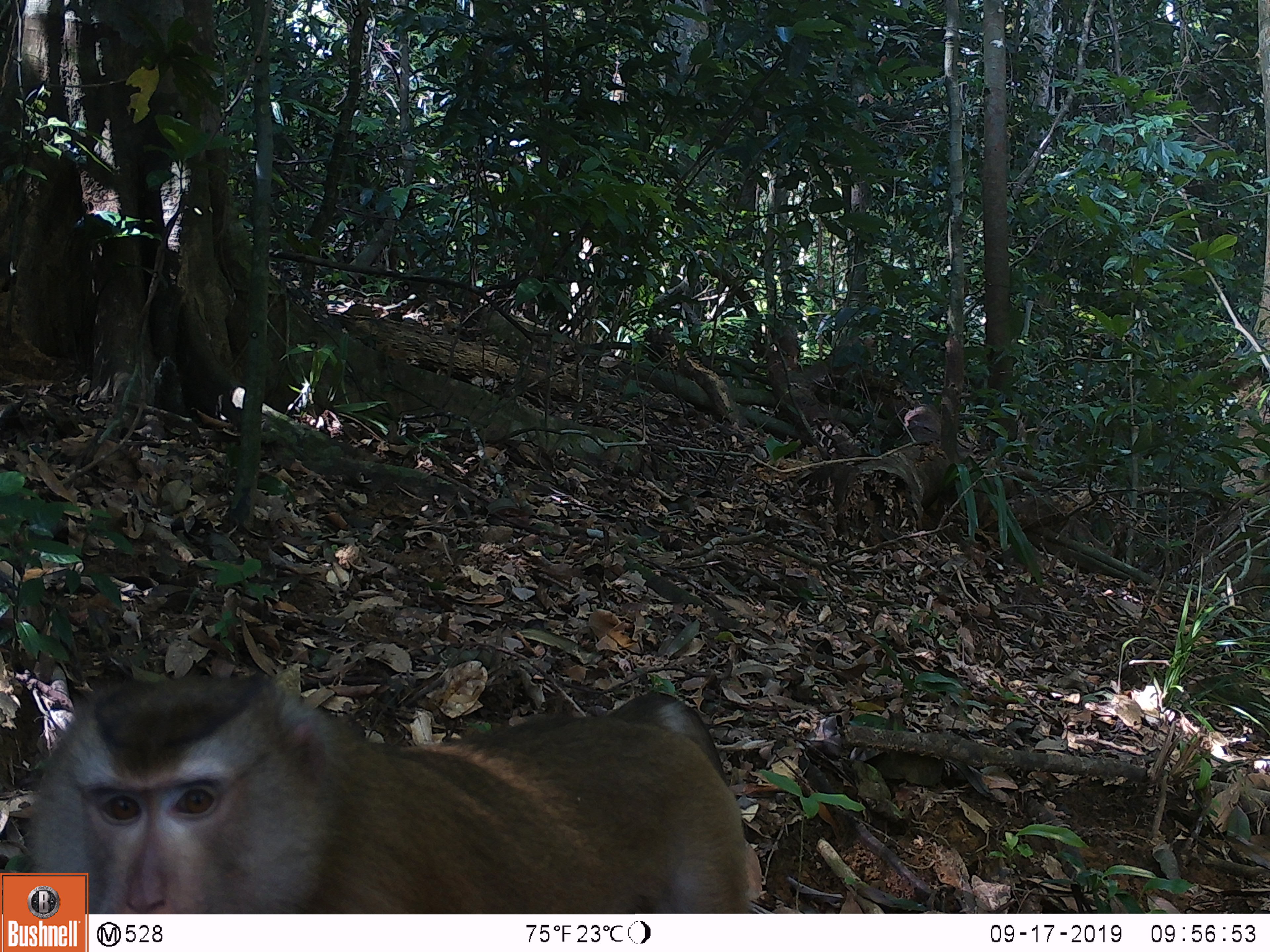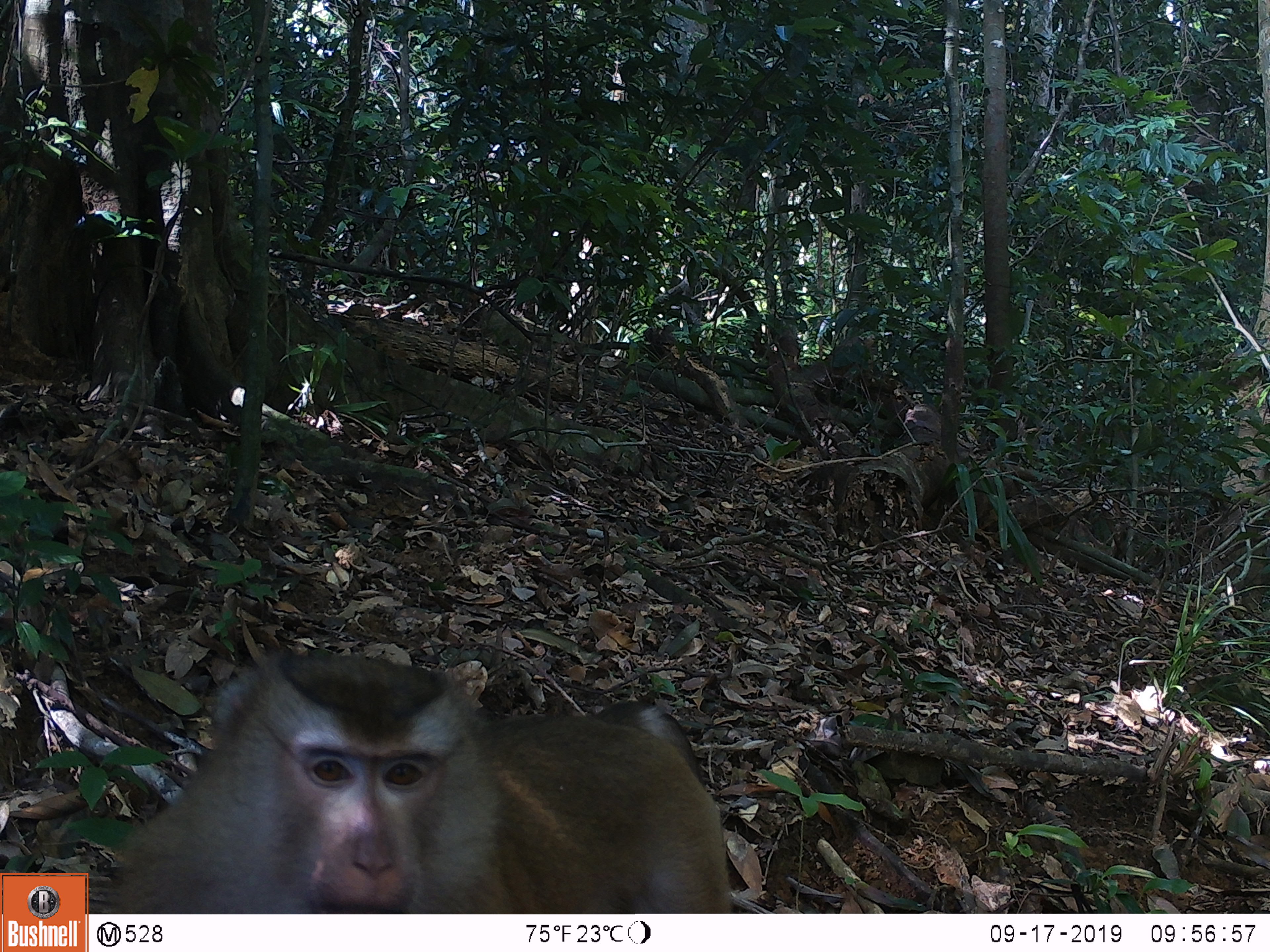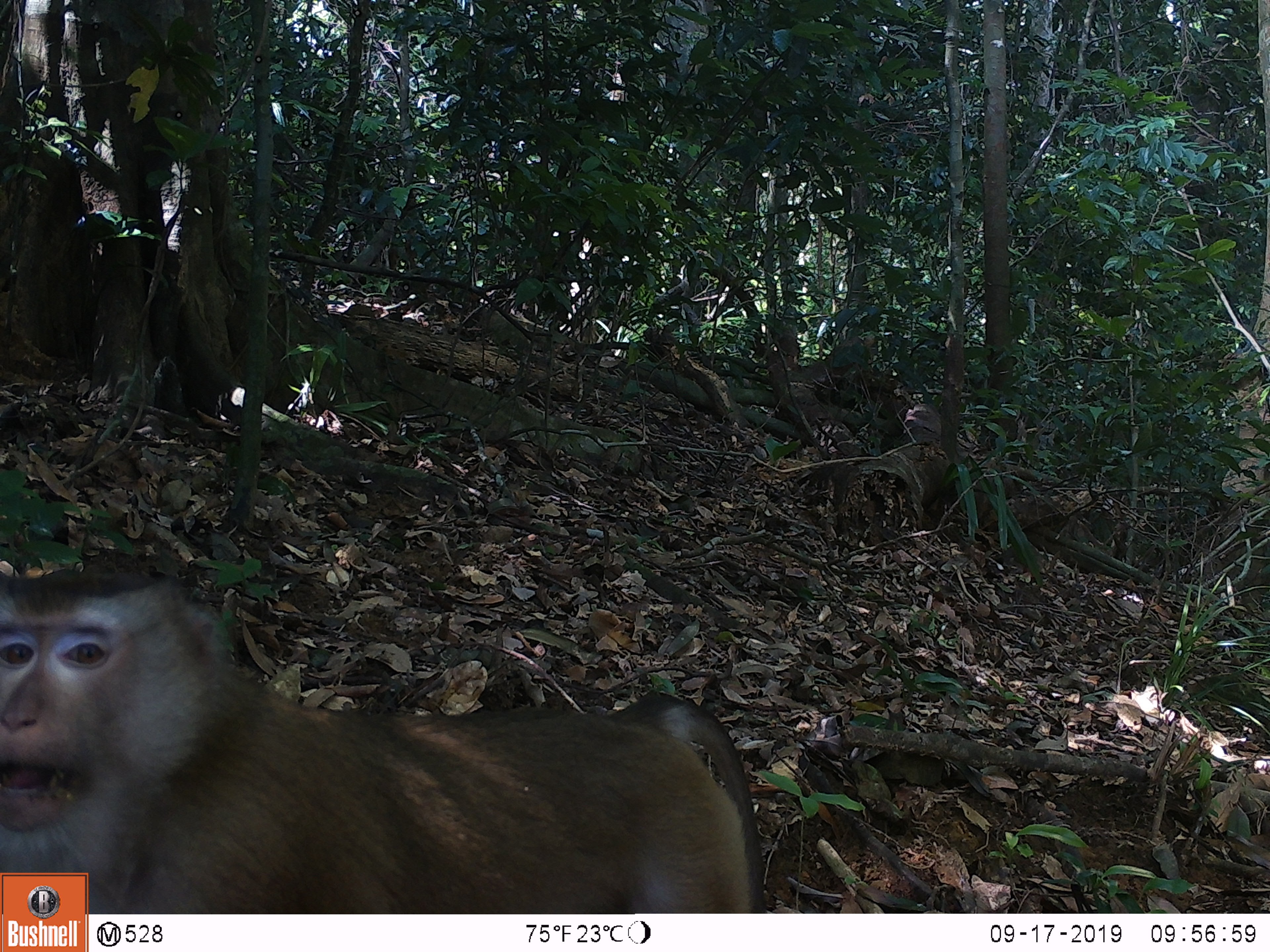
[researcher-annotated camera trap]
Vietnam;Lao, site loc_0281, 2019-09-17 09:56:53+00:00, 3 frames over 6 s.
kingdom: Animalia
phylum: Chordata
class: Mammalia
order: Primates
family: Cercopithecidae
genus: Macaca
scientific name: Macaca nemestrina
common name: pig-tailed macaque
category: pig tailed macaque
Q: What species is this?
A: Pig tailed macaque (pig-tailed macaque) (Macaca nemestrina).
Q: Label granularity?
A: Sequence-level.